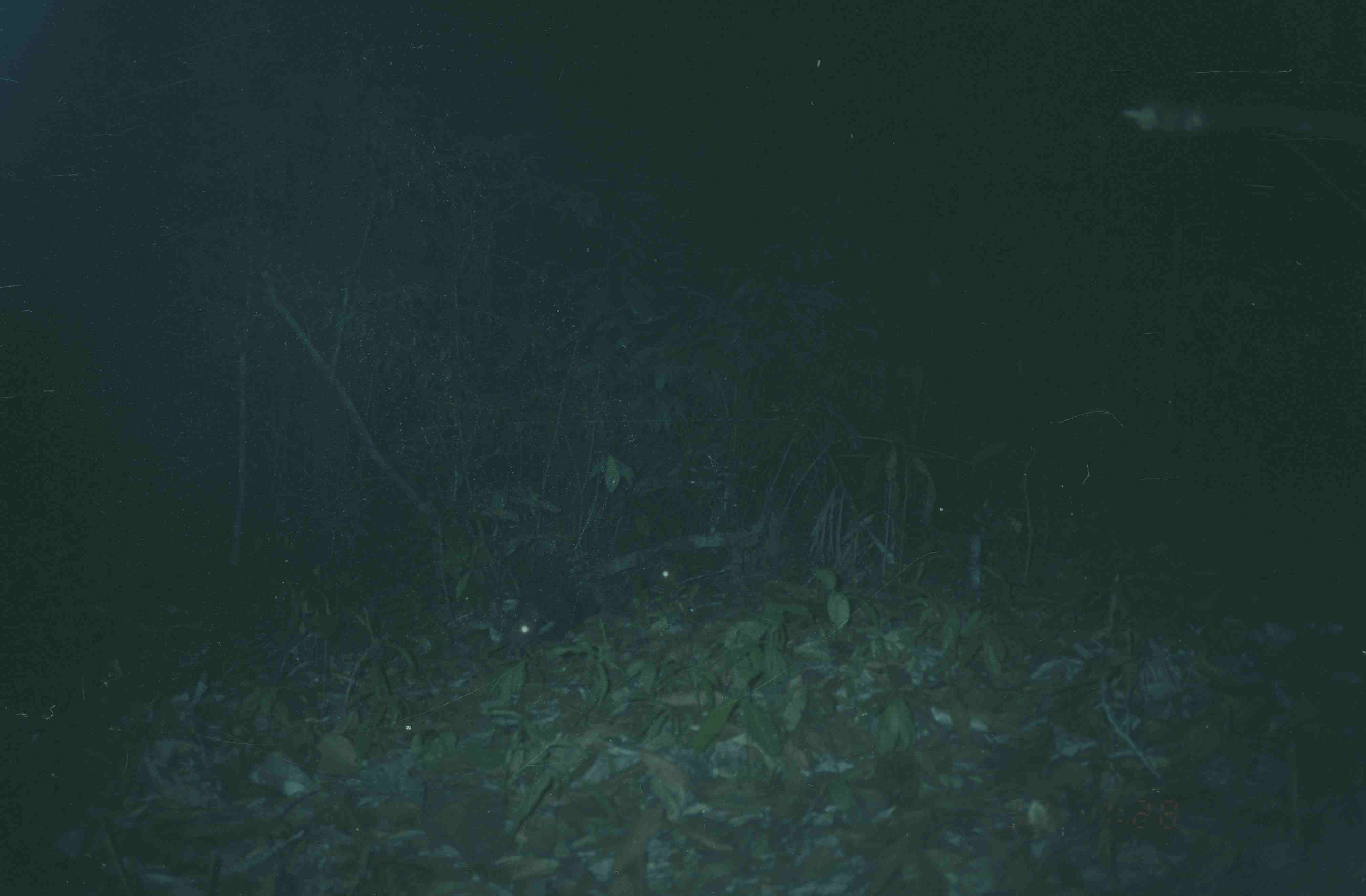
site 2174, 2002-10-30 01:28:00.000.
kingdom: Animalia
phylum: Chordata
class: Mammalia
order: Rodentia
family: Hystricidae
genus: Hystrix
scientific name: Hystrix brachyura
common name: east asian porcupine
Hystrix brachyura (east asian porcupine), count 2.